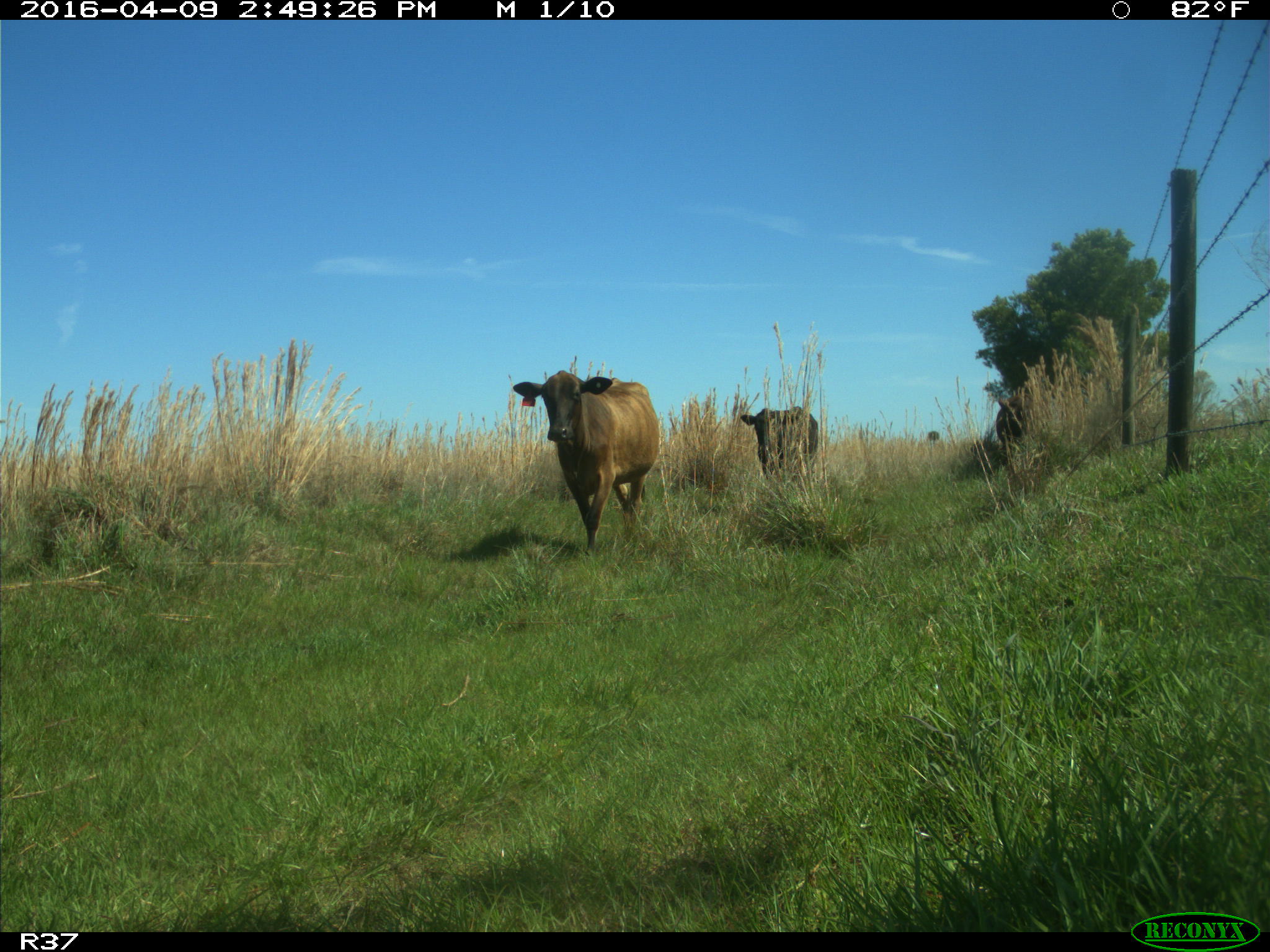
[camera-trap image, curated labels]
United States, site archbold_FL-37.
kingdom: Animalia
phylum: Chordata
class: Mammalia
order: Artiodactyla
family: Bovidae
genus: Bos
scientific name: Bos taurus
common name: domestic cow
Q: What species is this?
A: Bos taurus (domestic cow).